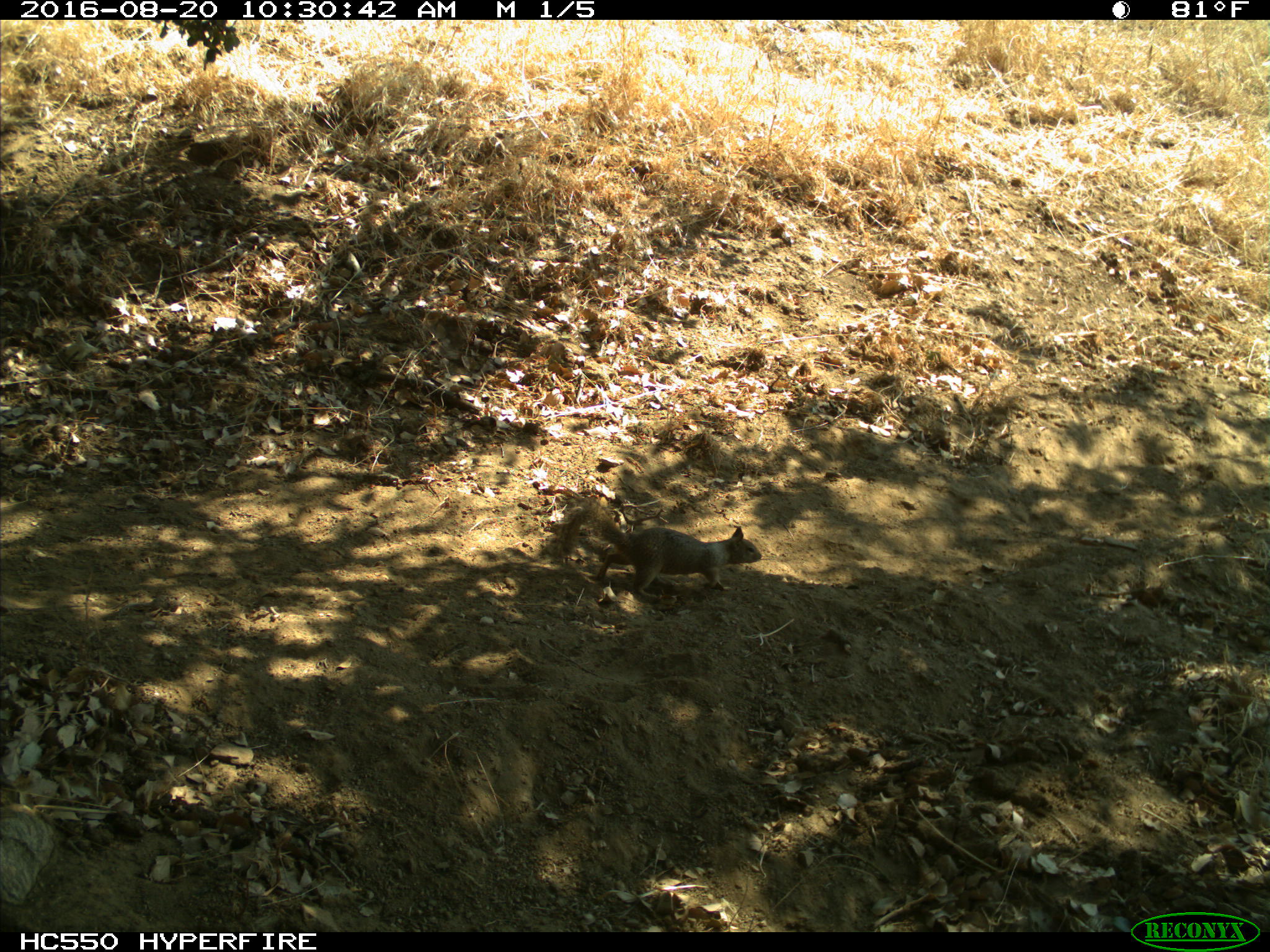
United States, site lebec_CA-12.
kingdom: Animalia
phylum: Chordata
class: Mammalia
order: Rodentia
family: Sciuridae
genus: Otospermophilus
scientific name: Otospermophilus beecheyi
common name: california ground squirrel